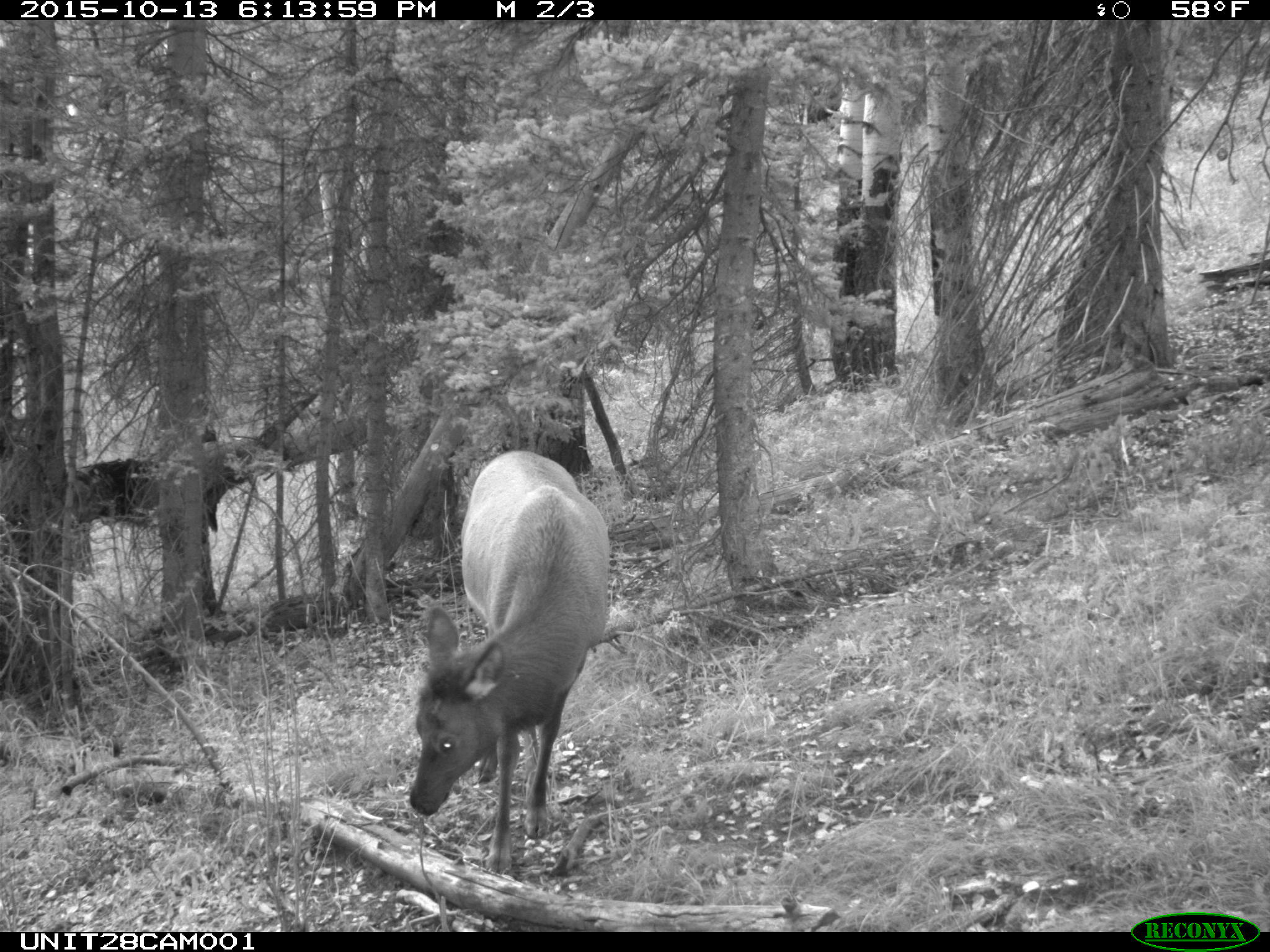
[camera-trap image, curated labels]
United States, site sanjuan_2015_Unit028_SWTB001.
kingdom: Animalia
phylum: Chordata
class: Mammalia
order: Artiodactyla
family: Cervidae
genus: Cervus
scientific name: Cervus elaphus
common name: red deer